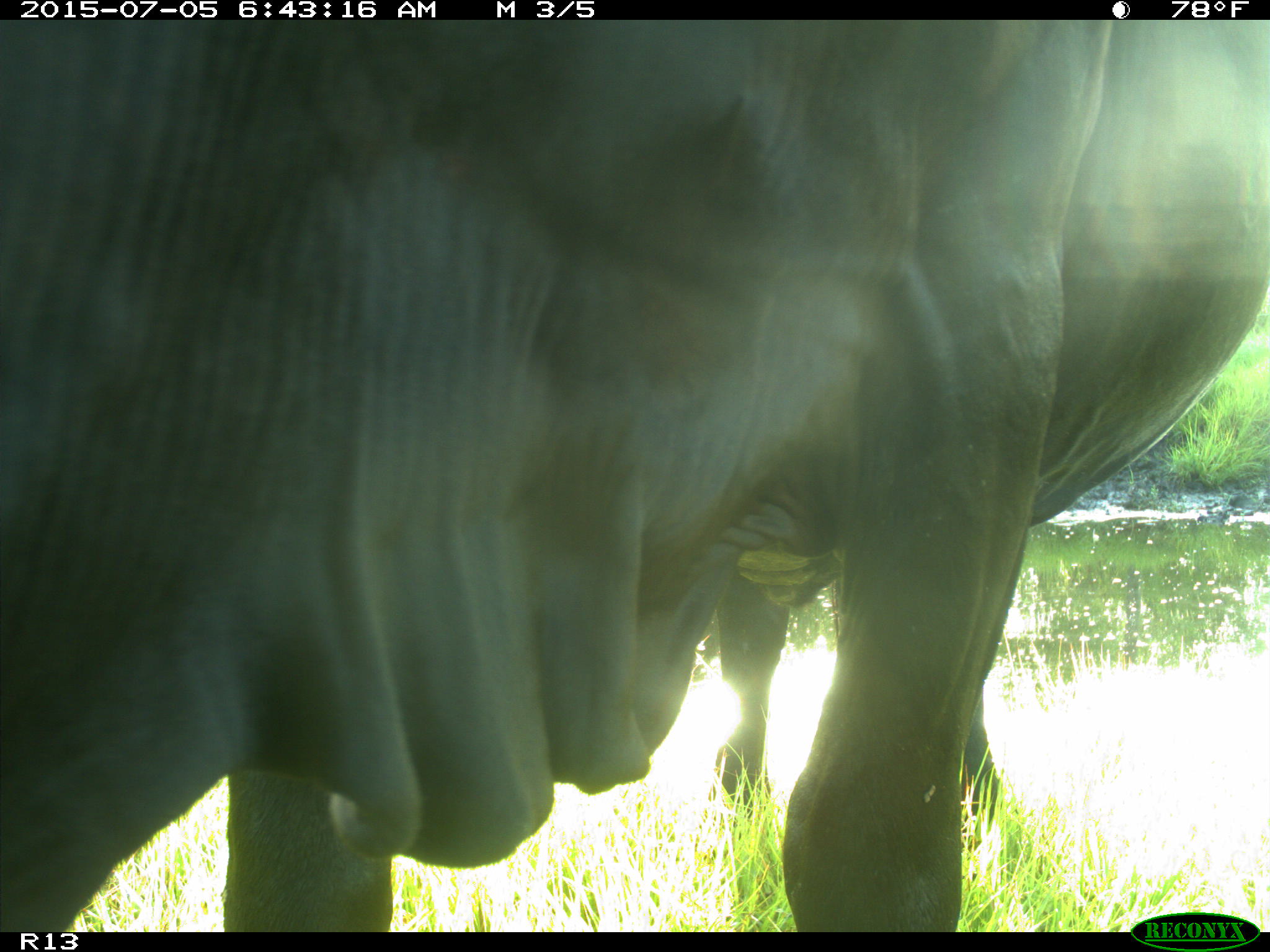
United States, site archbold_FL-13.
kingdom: Animalia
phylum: Chordata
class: Mammalia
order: Artiodactyla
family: Bovidae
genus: Bos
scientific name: Bos taurus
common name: domestic cow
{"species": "Bos taurus (domestic cow)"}